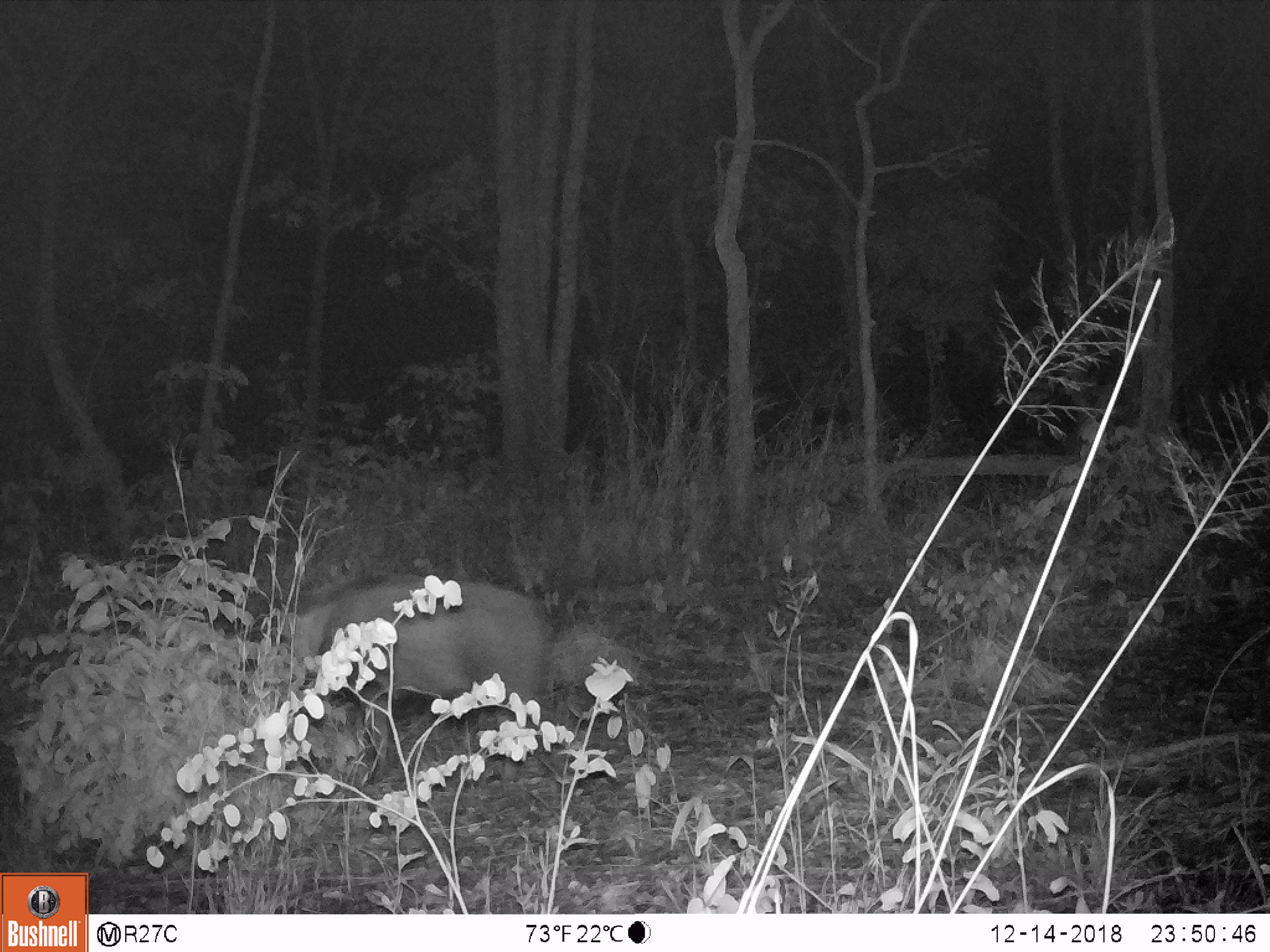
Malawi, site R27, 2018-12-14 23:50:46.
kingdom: Animalia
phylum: Chordata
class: Mammalia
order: Artiodactyla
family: Suidae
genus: Potamochoerus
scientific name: Potamochoerus larvatus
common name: bushpig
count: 1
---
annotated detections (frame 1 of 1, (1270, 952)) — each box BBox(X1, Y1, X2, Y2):
bushpig: BBox(246, 553, 568, 767)